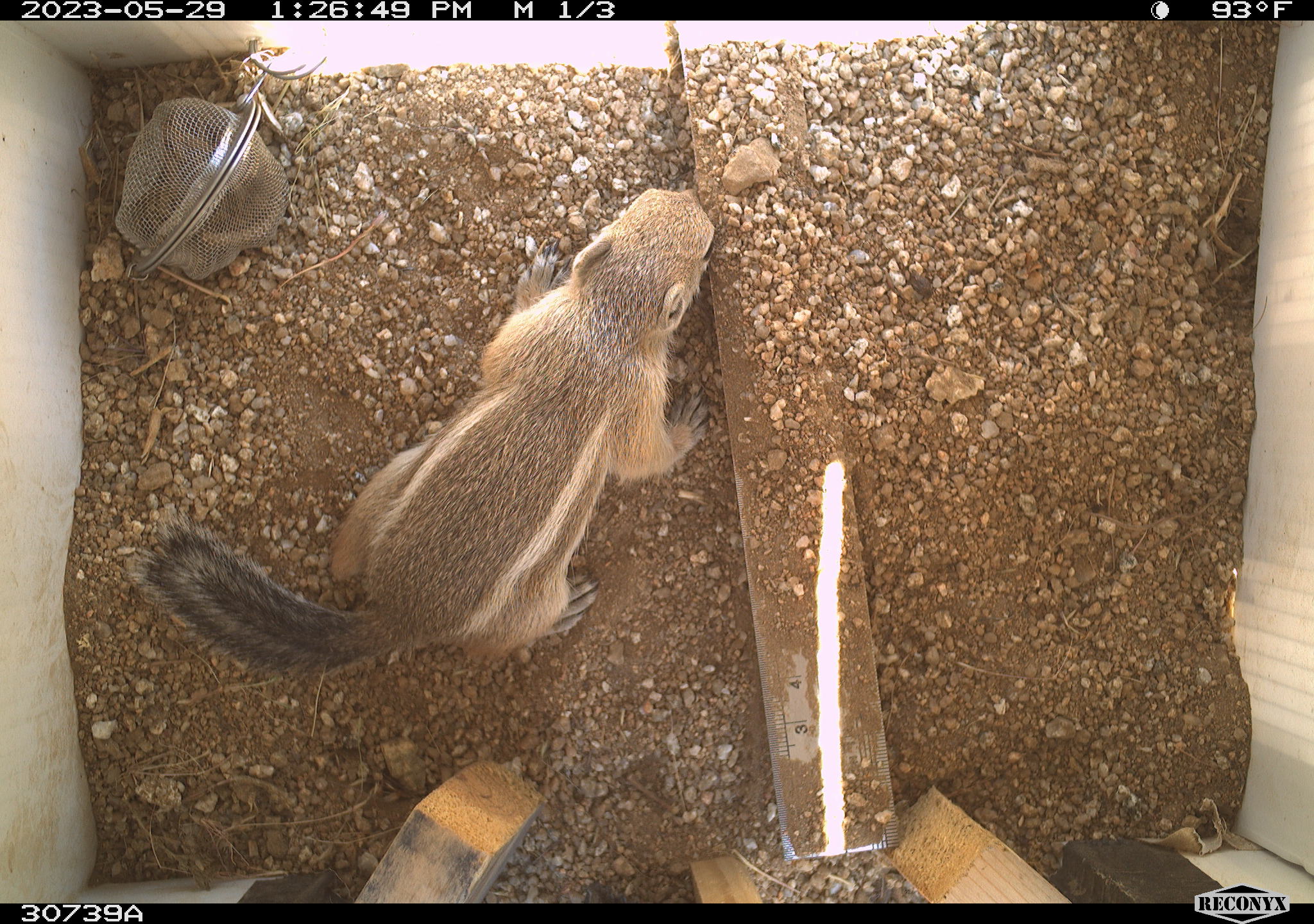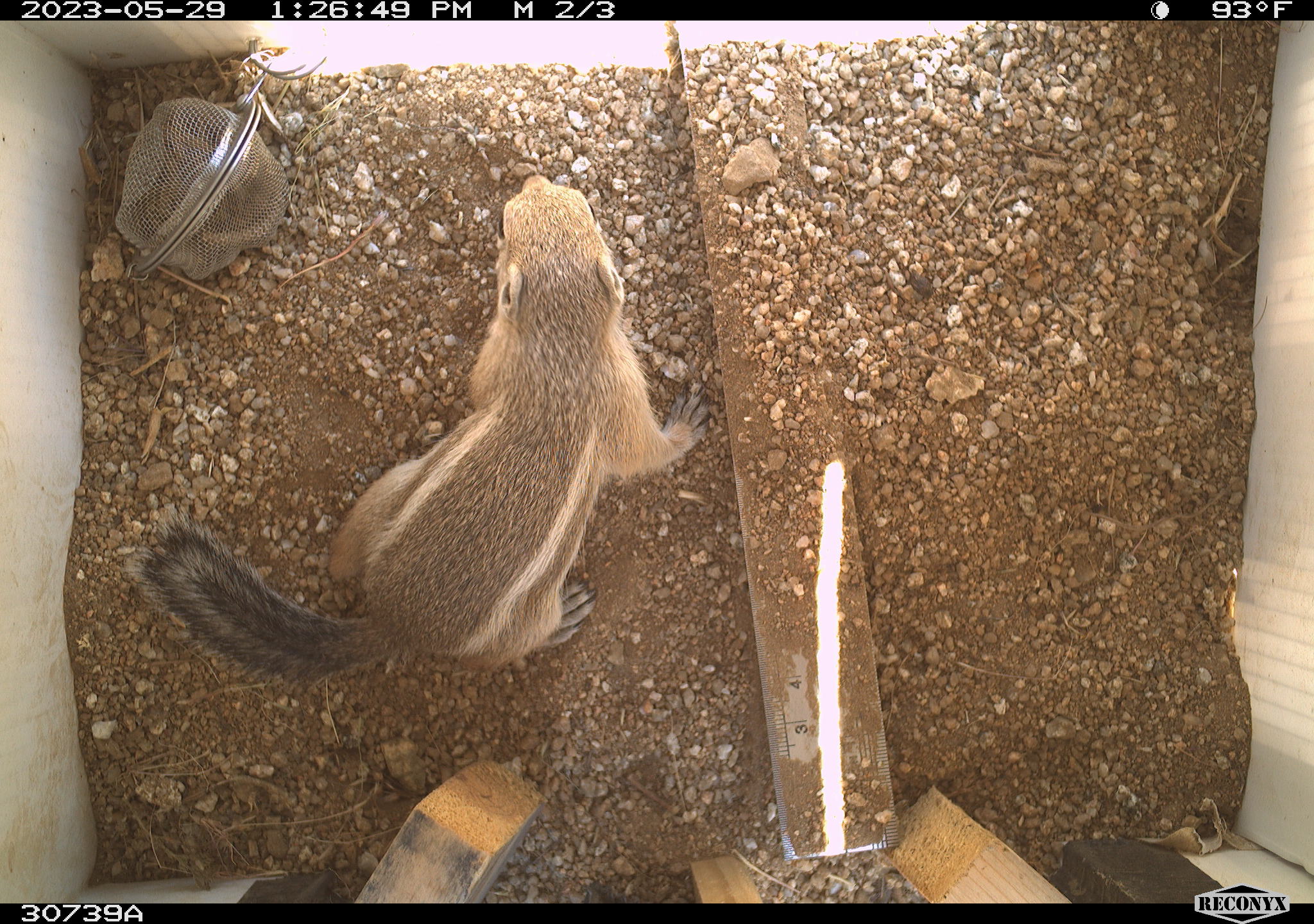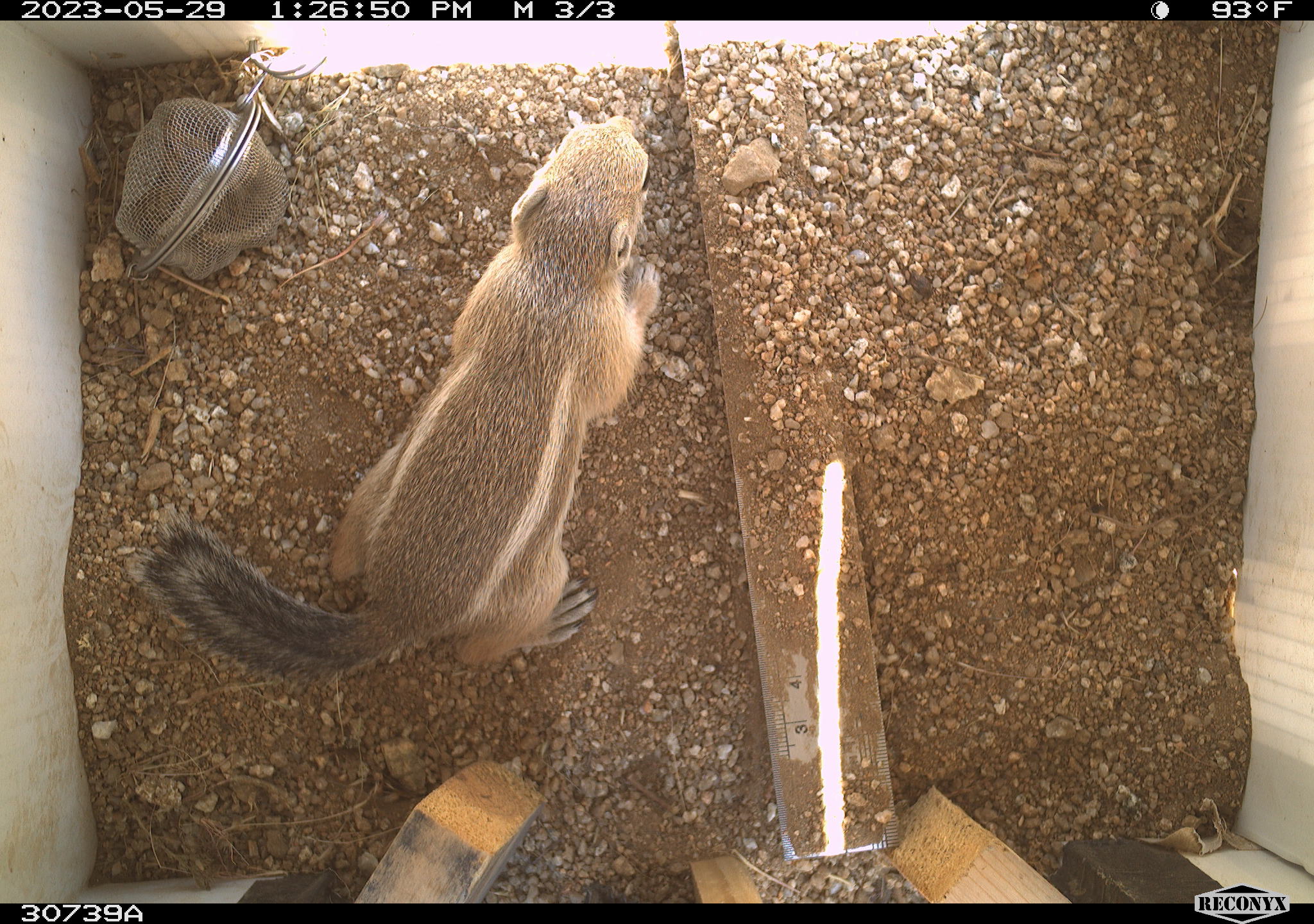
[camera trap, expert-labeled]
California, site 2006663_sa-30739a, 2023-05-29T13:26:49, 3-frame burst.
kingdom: Animalia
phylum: Chordata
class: Mammalia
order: Rodentia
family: Sciuridae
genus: Ammospermophilus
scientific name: Ammospermophilus leucurus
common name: white-tailed antelope squirrel